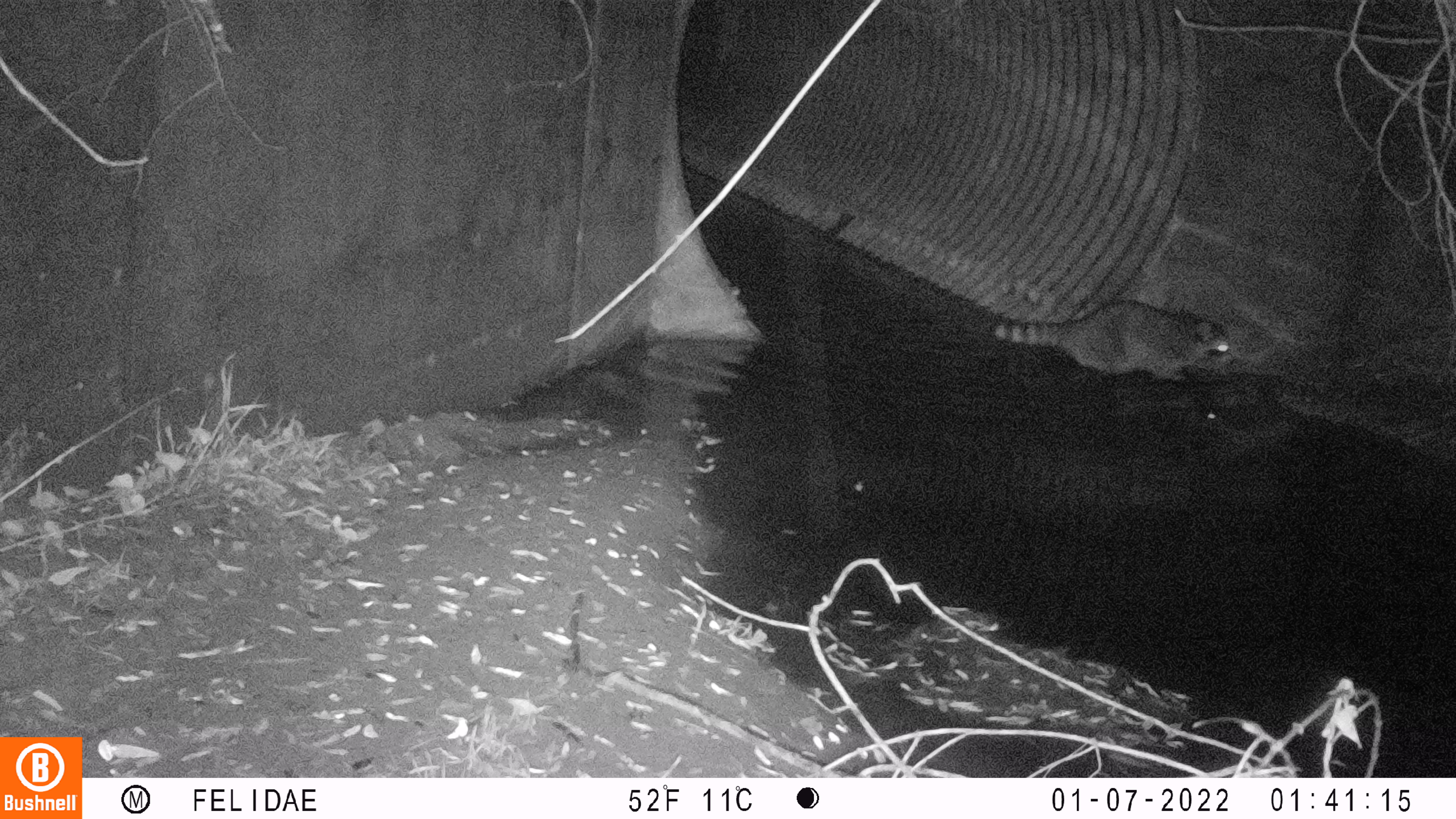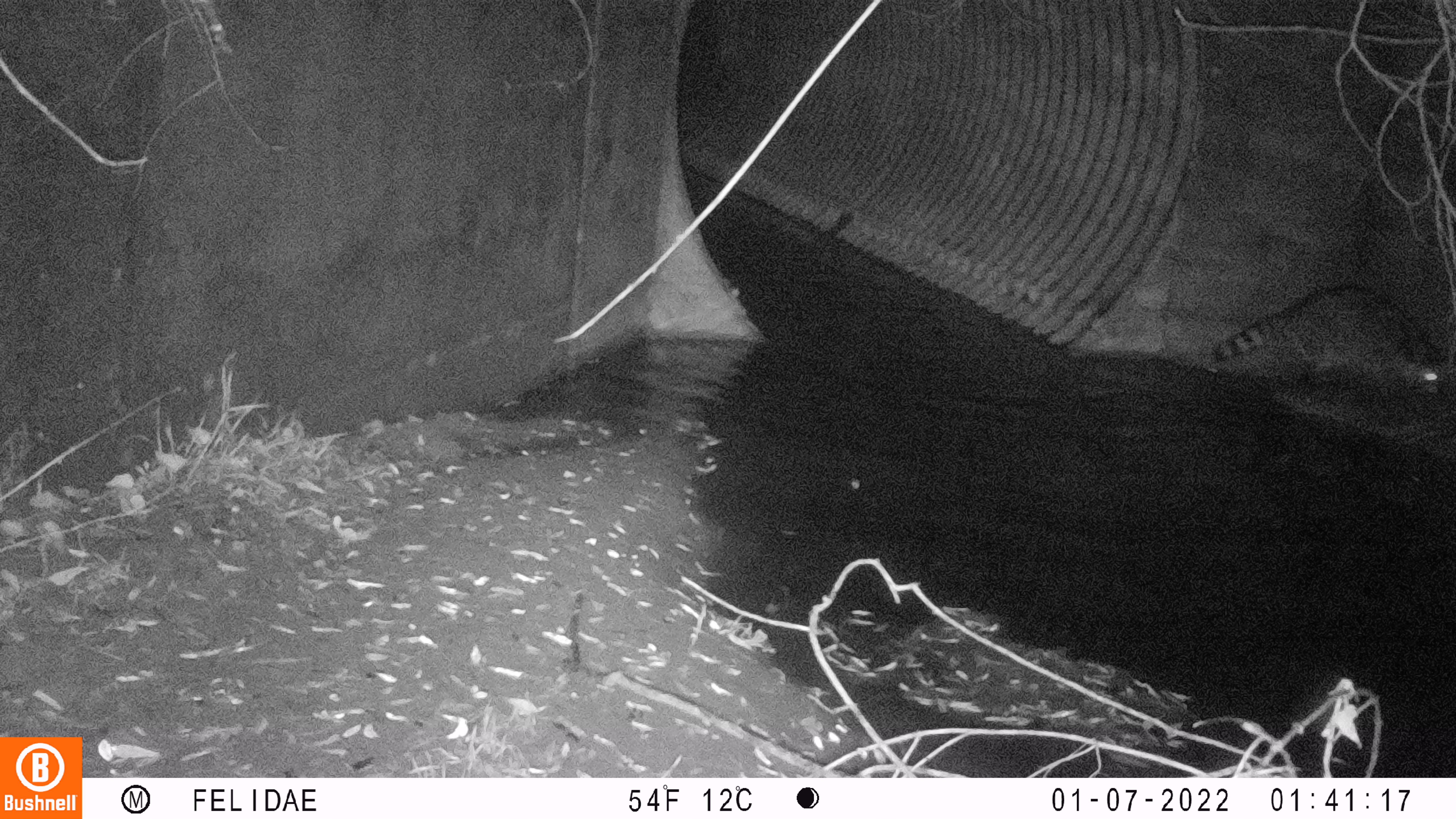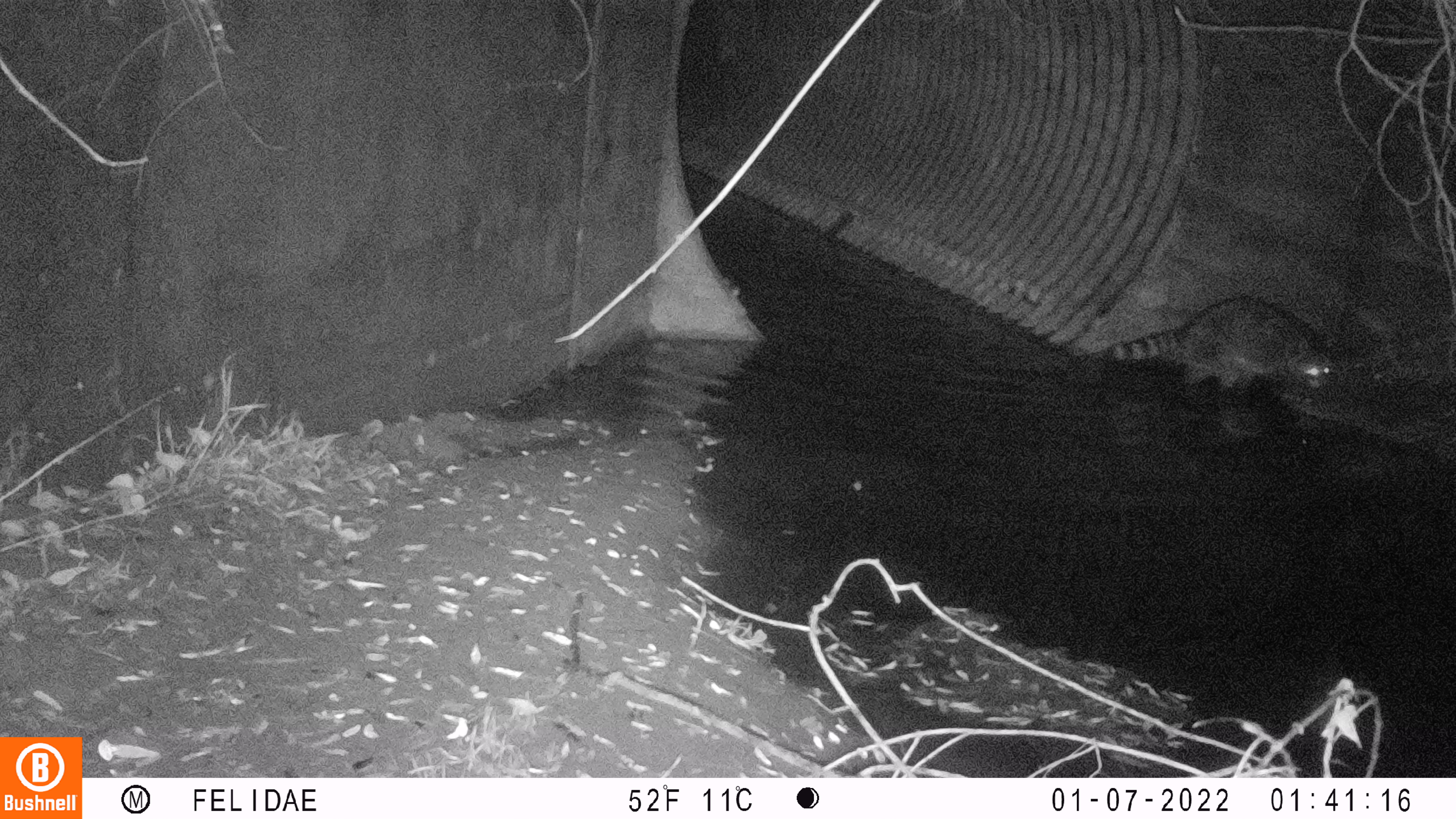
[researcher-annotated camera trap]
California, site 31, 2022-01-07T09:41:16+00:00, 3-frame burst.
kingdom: Animalia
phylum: Chordata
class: Mammalia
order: Carnivora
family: Procyonidae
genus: Procyon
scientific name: Procyon lotor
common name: raccoon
Raccoon (Procyon lotor).